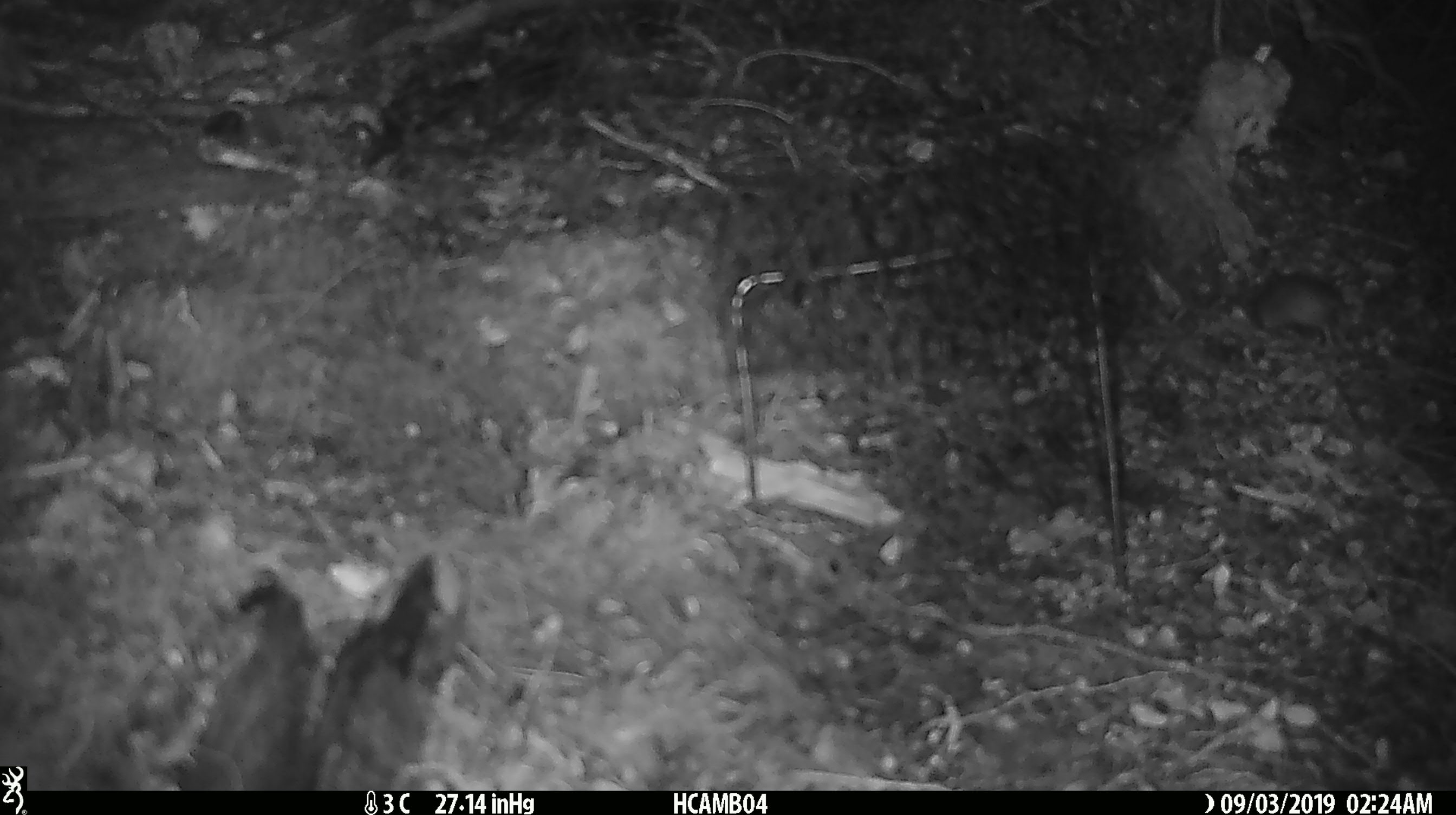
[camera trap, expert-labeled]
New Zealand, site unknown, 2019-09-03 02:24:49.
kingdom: Animalia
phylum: Chordata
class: Mammalia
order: Rodentia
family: Muridae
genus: Mus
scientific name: Mus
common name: mouse